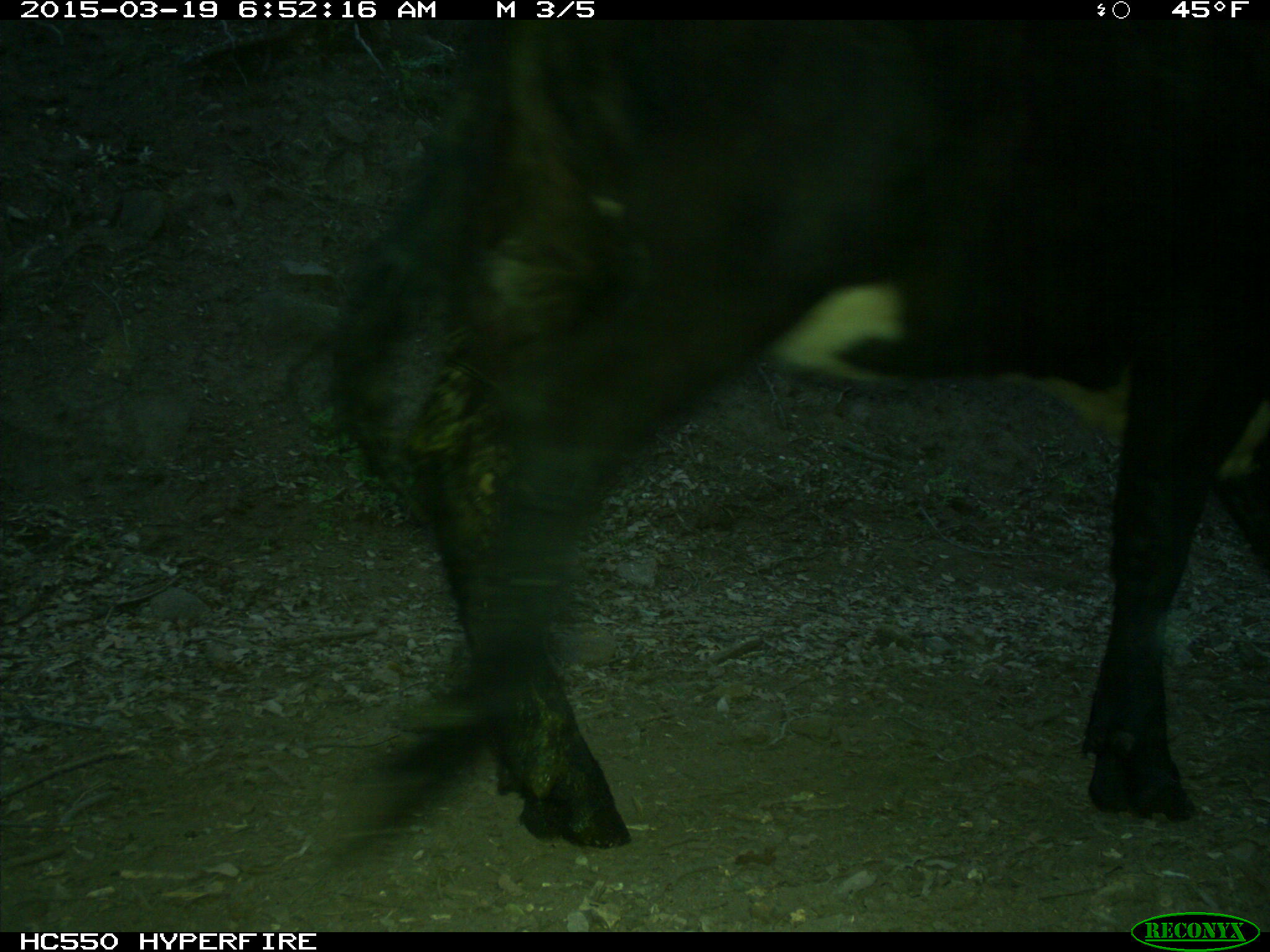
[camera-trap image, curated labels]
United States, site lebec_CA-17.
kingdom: Animalia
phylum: Chordata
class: Mammalia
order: Artiodactyla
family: Bovidae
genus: Bos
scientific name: Bos taurus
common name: domestic cow